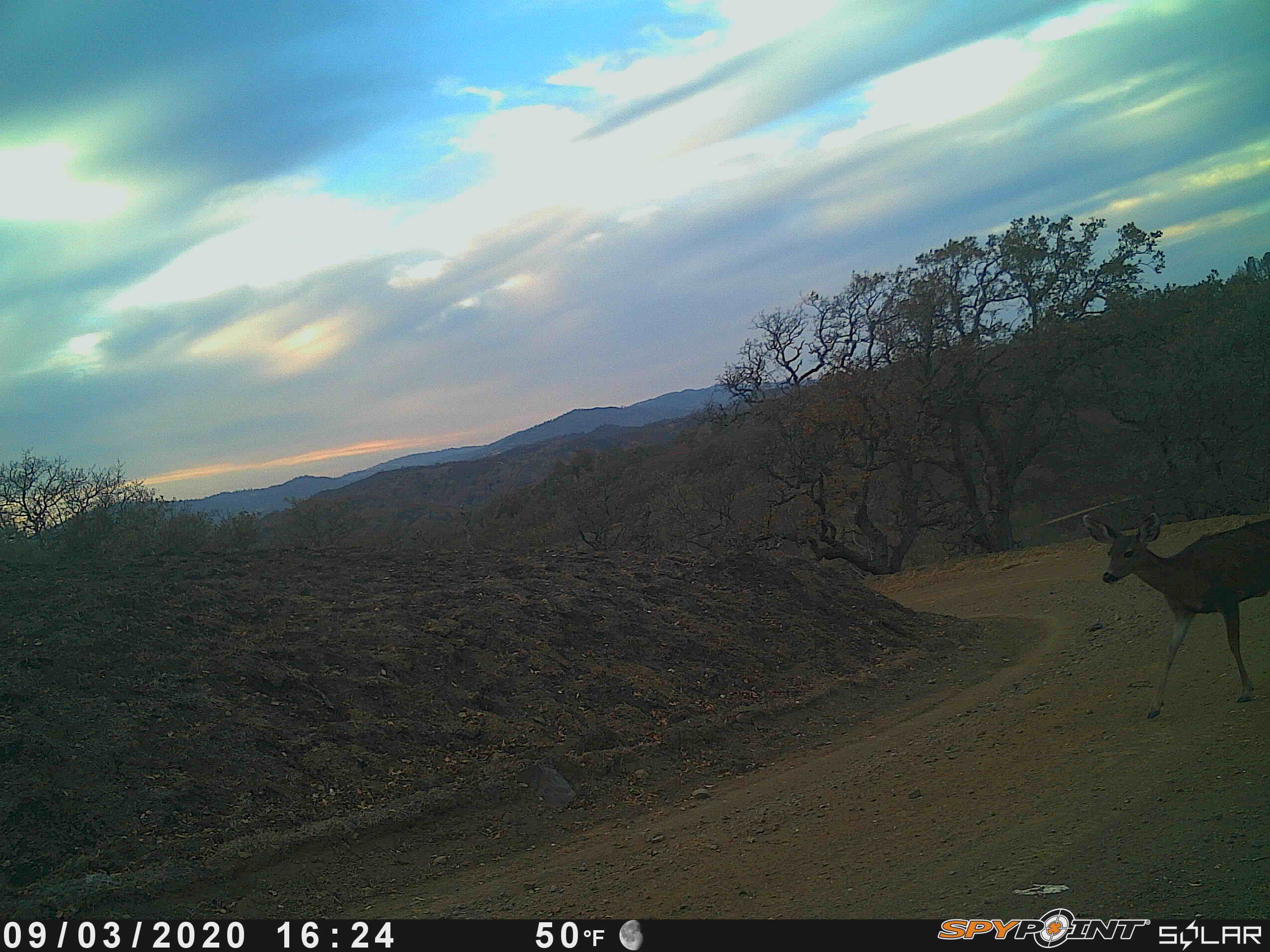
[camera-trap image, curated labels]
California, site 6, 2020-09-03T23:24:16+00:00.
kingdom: Animalia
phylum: Chordata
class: Mammalia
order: Artiodactyla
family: Cervidae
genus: Odocoileus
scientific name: Odocoileus hemionus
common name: mule deer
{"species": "mule deer (Odocoileus hemionus)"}